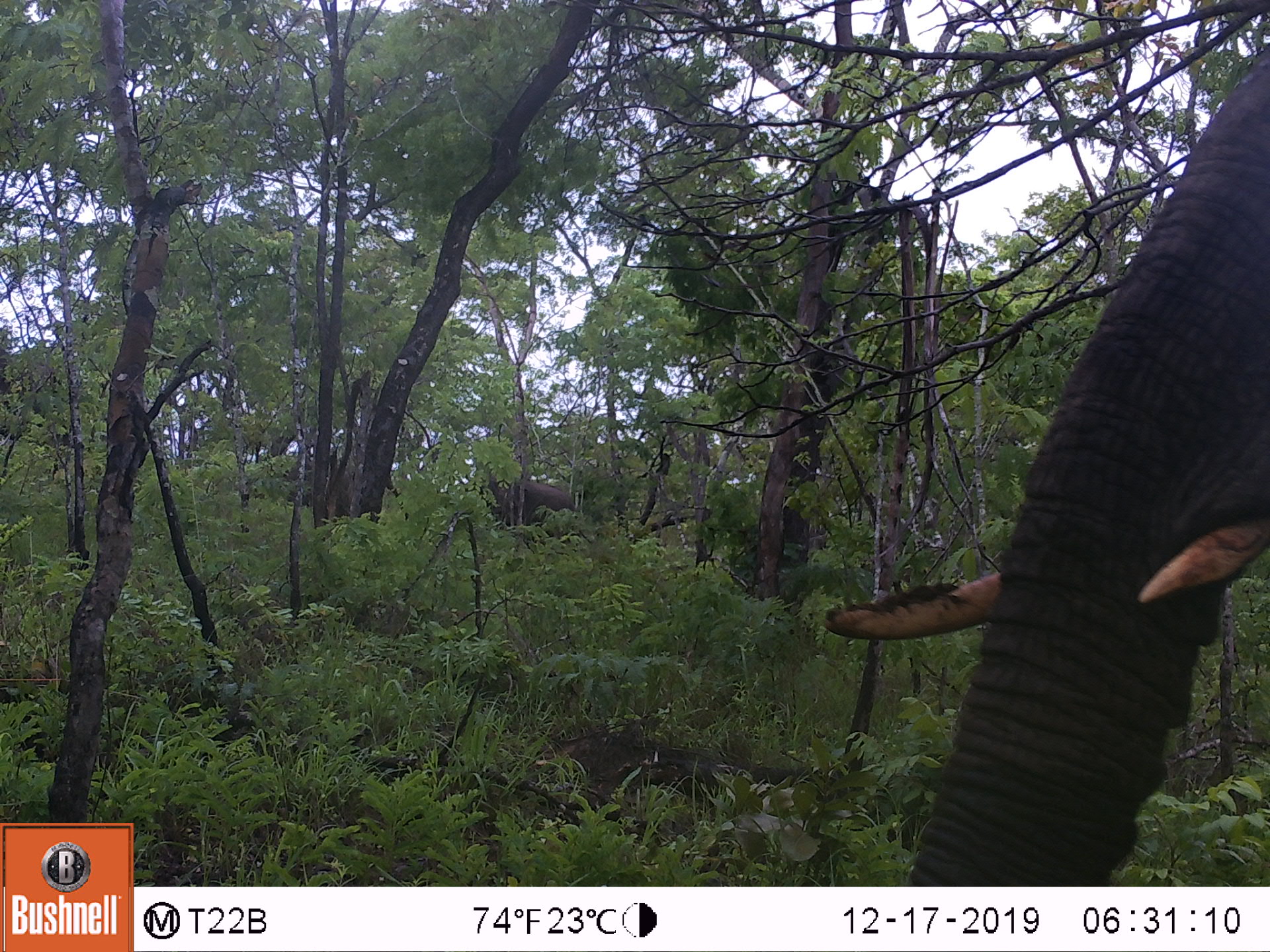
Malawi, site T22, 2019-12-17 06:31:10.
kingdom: Animalia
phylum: Chordata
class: Mammalia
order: Proboscidea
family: Elephantidae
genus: Loxodonta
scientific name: Loxodonta africana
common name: african savanna elephant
African savanna elephant (Loxodonta africana), count 2.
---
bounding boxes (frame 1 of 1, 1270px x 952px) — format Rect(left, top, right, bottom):
african savanna elephant: Rect(813, 42, 1267, 885); Rect(471, 455, 591, 556)